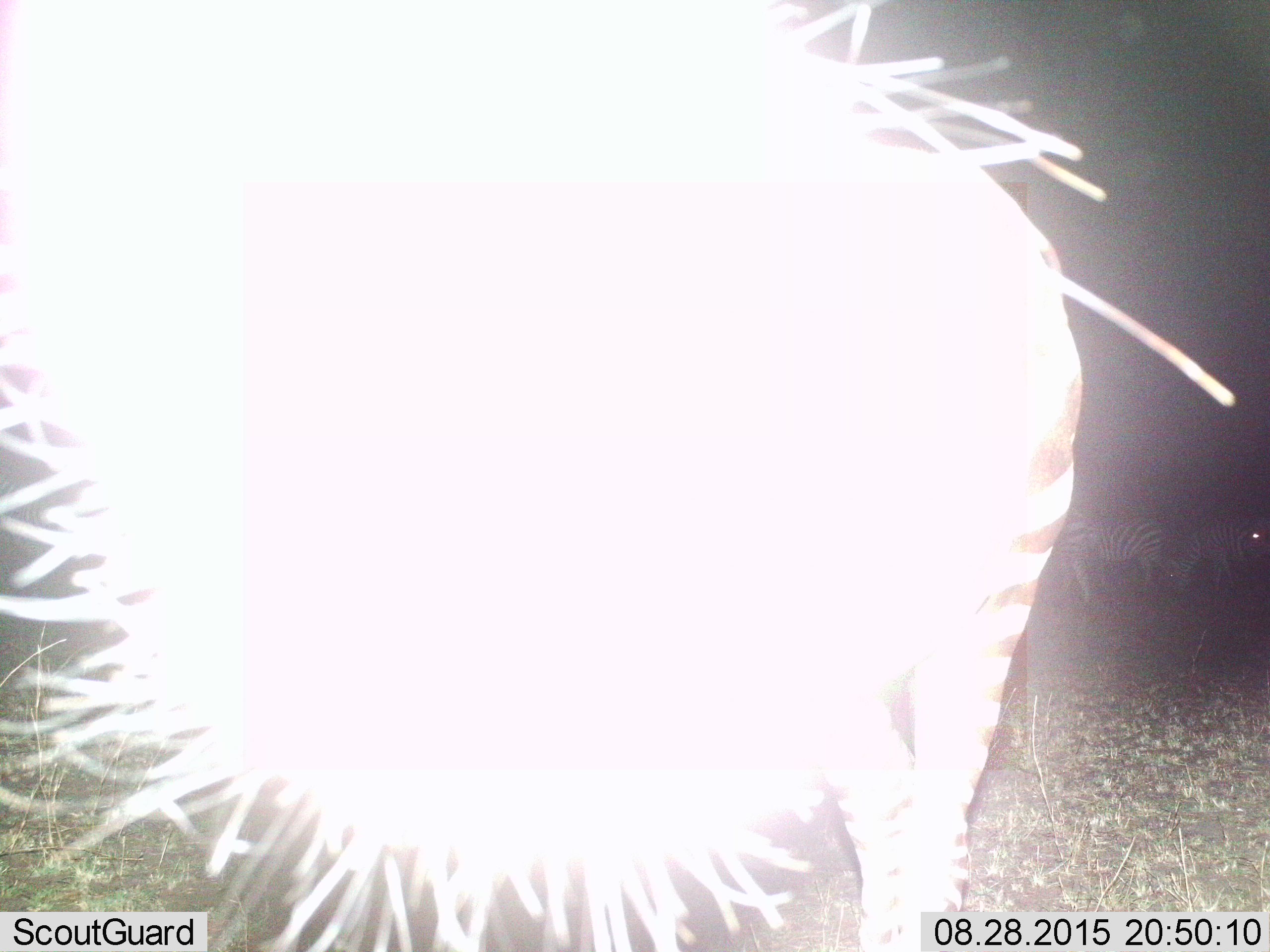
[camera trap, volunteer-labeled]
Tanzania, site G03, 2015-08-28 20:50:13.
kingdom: Animalia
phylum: Chordata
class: Mammalia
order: Perissodactyla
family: Equidae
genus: Equus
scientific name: Equus quagga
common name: plains zebra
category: zebra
Zebra (plains zebra) (Equus quagga), count 3. Behavior (volunteer vote fractions): standing 62%, resting 0%, moving 0%, interacting 31%. Young present (vote fraction): 0%. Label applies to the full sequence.